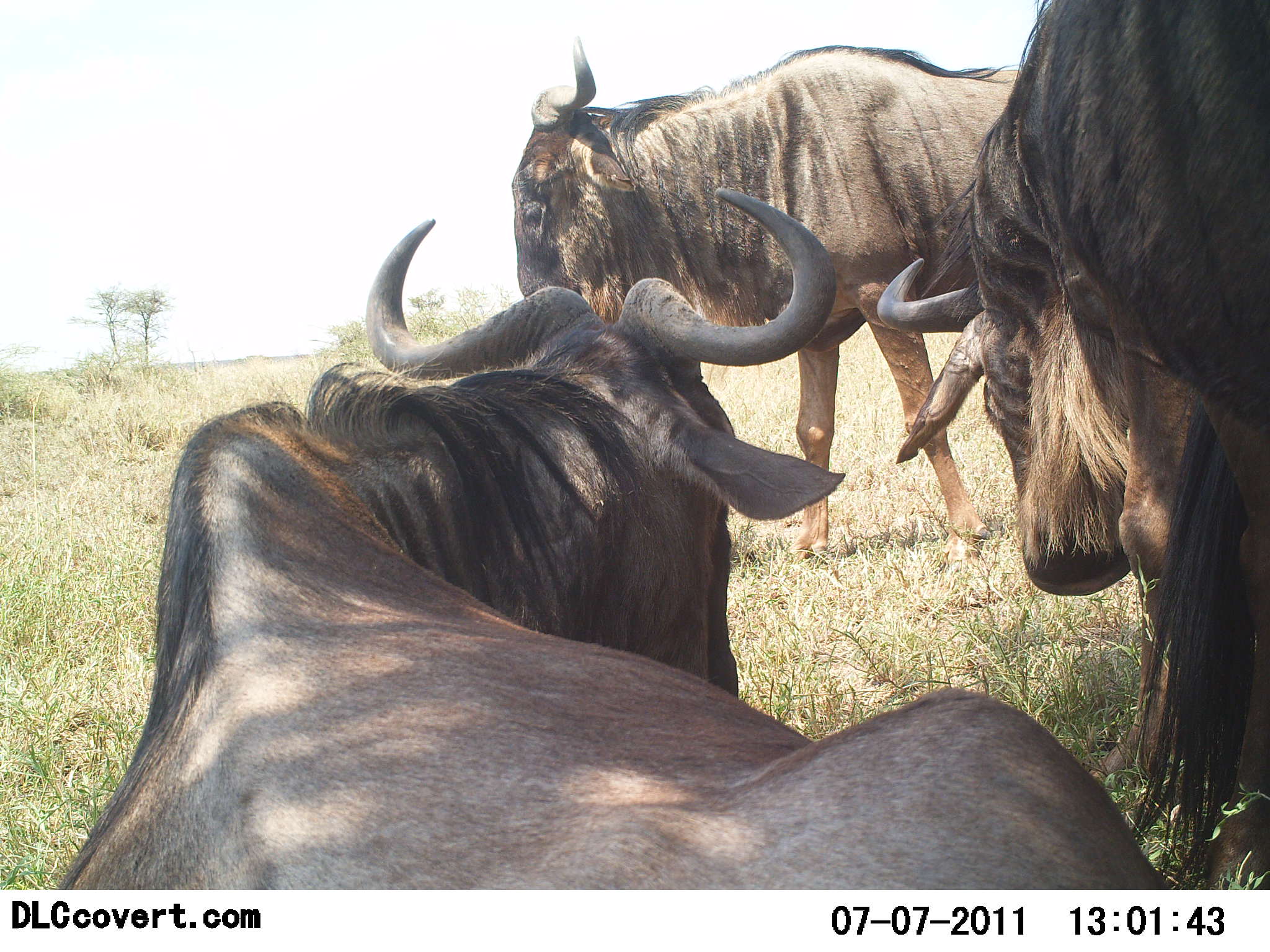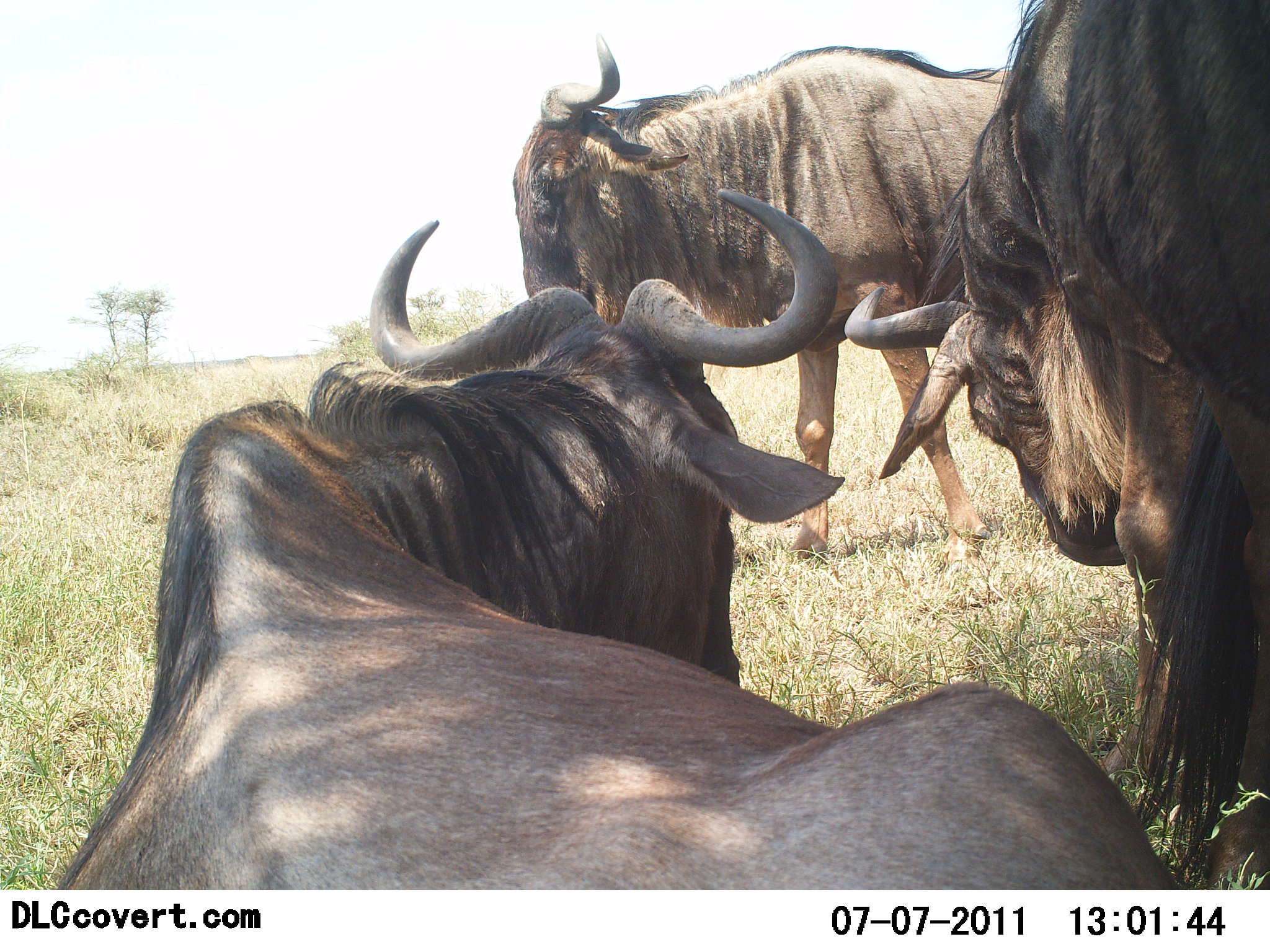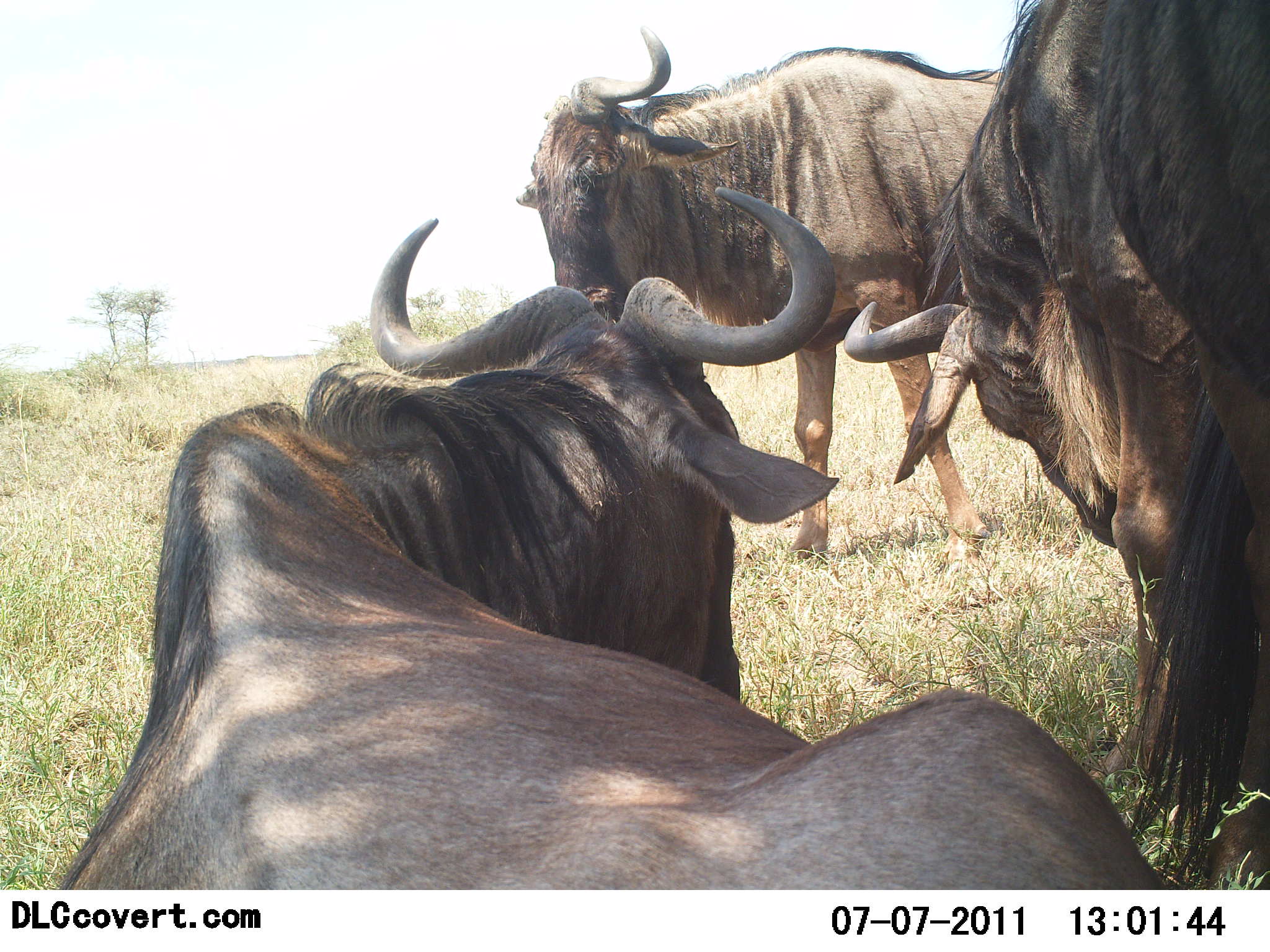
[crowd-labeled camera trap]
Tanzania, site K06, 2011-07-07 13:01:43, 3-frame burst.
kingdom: Animalia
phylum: Chordata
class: Mammalia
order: Artiodactyla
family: Bovidae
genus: Connochaetes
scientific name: Connochaetes taurinus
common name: blue wildebeest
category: wildebeest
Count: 3.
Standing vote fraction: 90%.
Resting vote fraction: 90%.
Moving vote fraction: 0%.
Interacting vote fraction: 0%.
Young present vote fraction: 0%.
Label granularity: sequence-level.